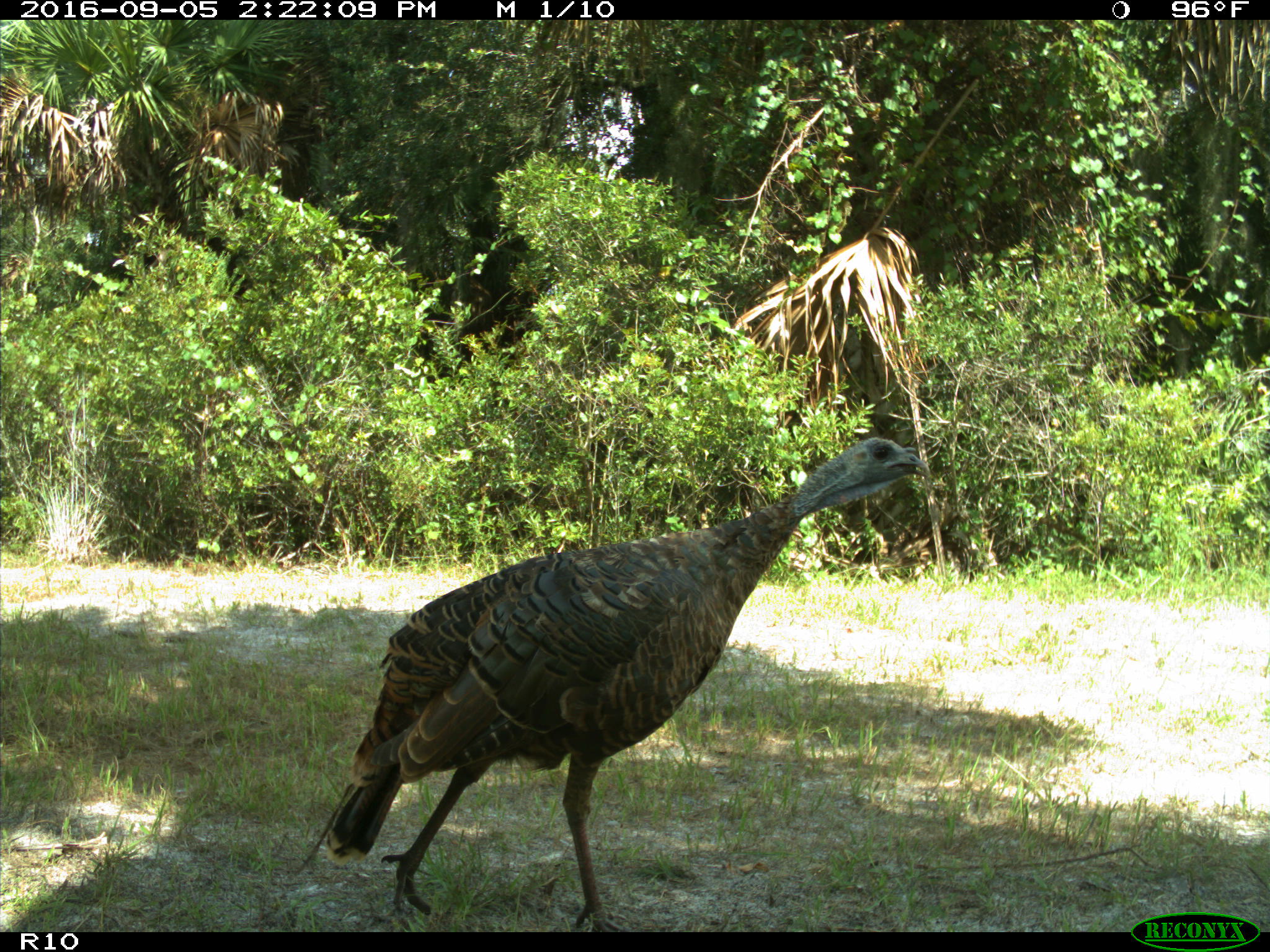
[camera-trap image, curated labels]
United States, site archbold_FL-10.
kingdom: Animalia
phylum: Chordata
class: Aves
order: Galliformes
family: Phasianidae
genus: Meleagris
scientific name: Meleagris gallopavo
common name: wild turkey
Meleagris gallopavo (wild turkey).